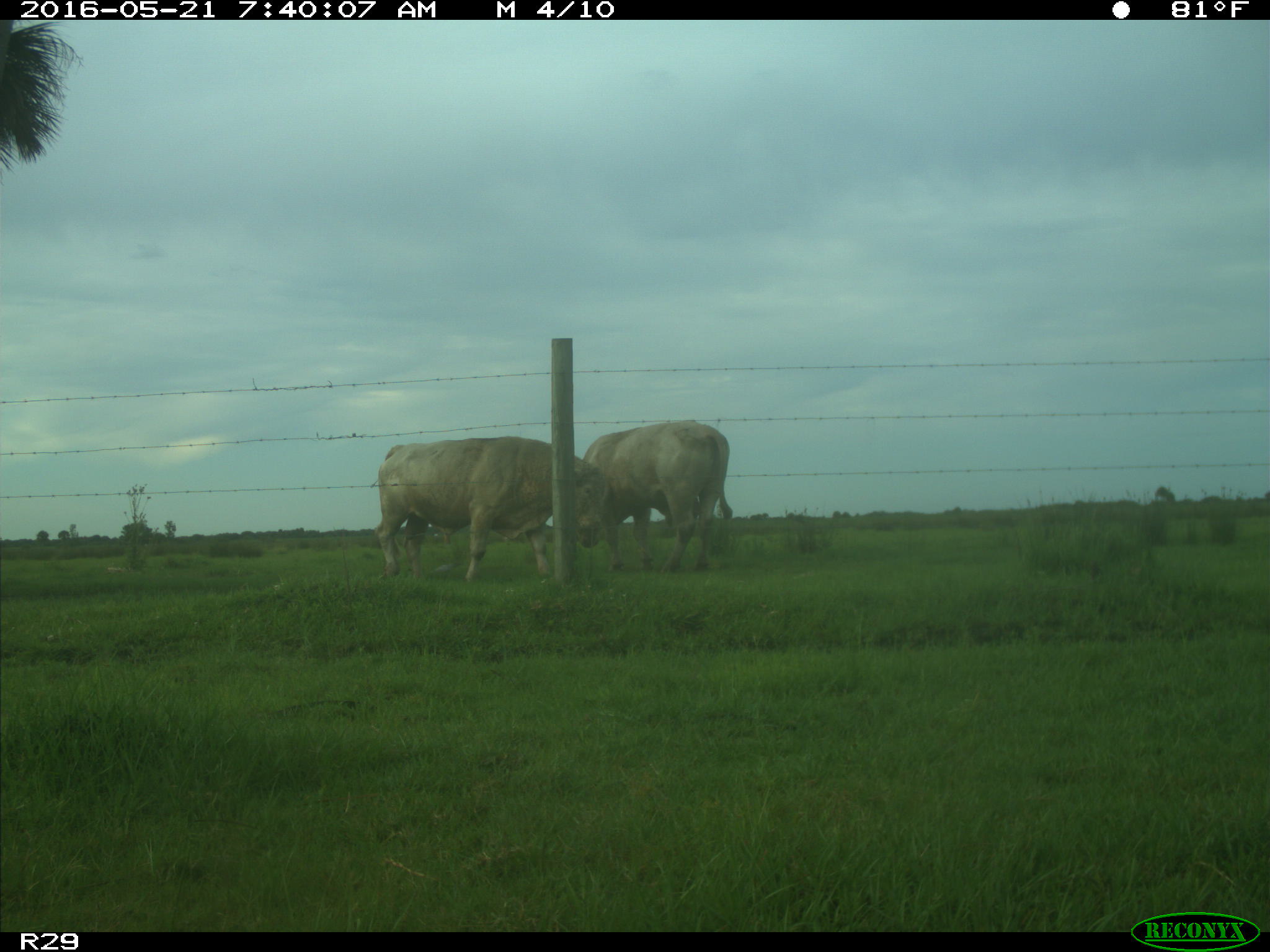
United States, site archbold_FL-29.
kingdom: Animalia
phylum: Chordata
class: Mammalia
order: Artiodactyla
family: Bovidae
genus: Bos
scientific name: Bos taurus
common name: domestic cow